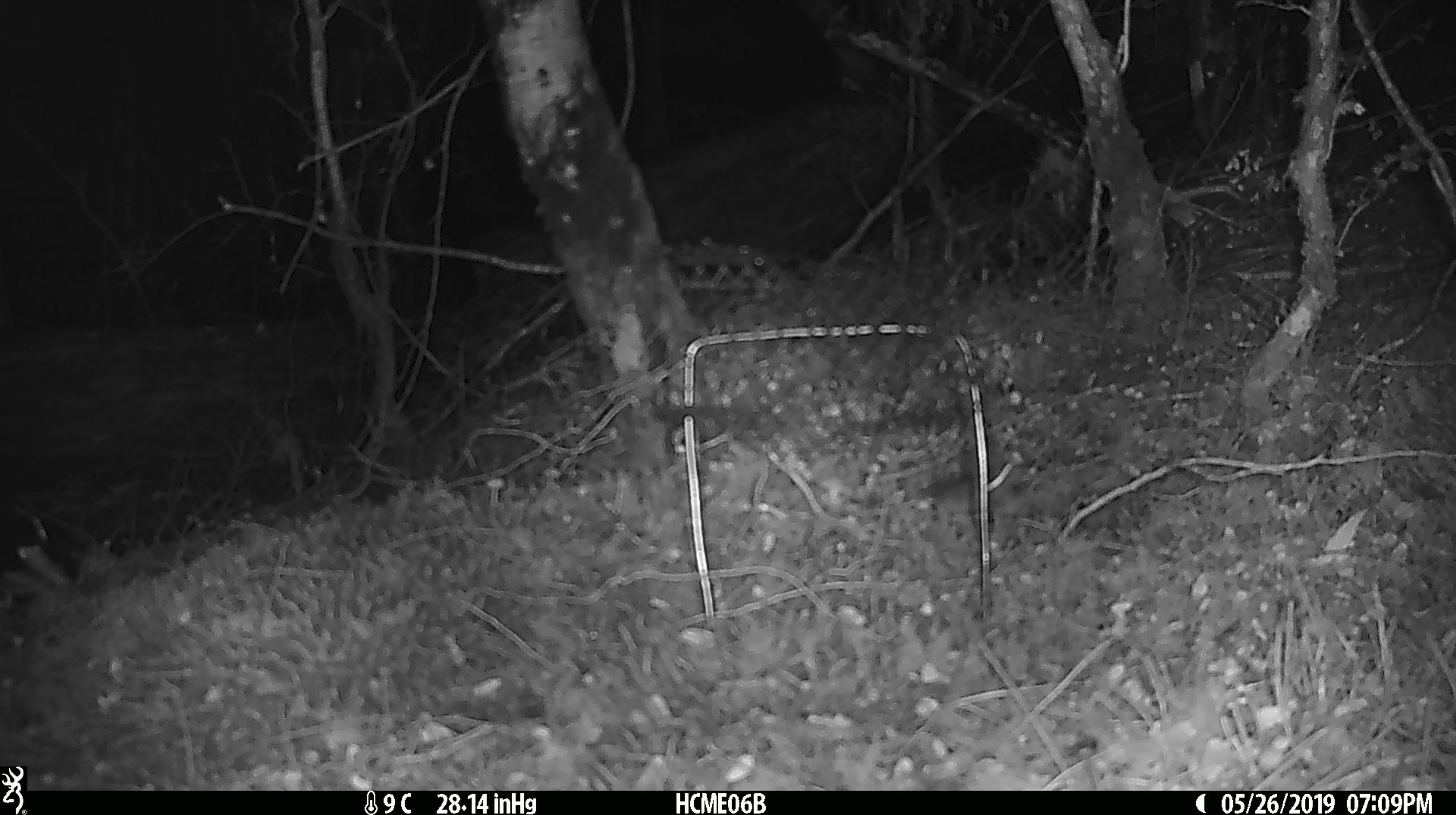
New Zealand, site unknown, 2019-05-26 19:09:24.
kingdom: Animalia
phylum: Chordata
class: Mammalia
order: Rodentia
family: Muridae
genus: Mus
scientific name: Mus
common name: mouse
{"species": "mouse (Mus)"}